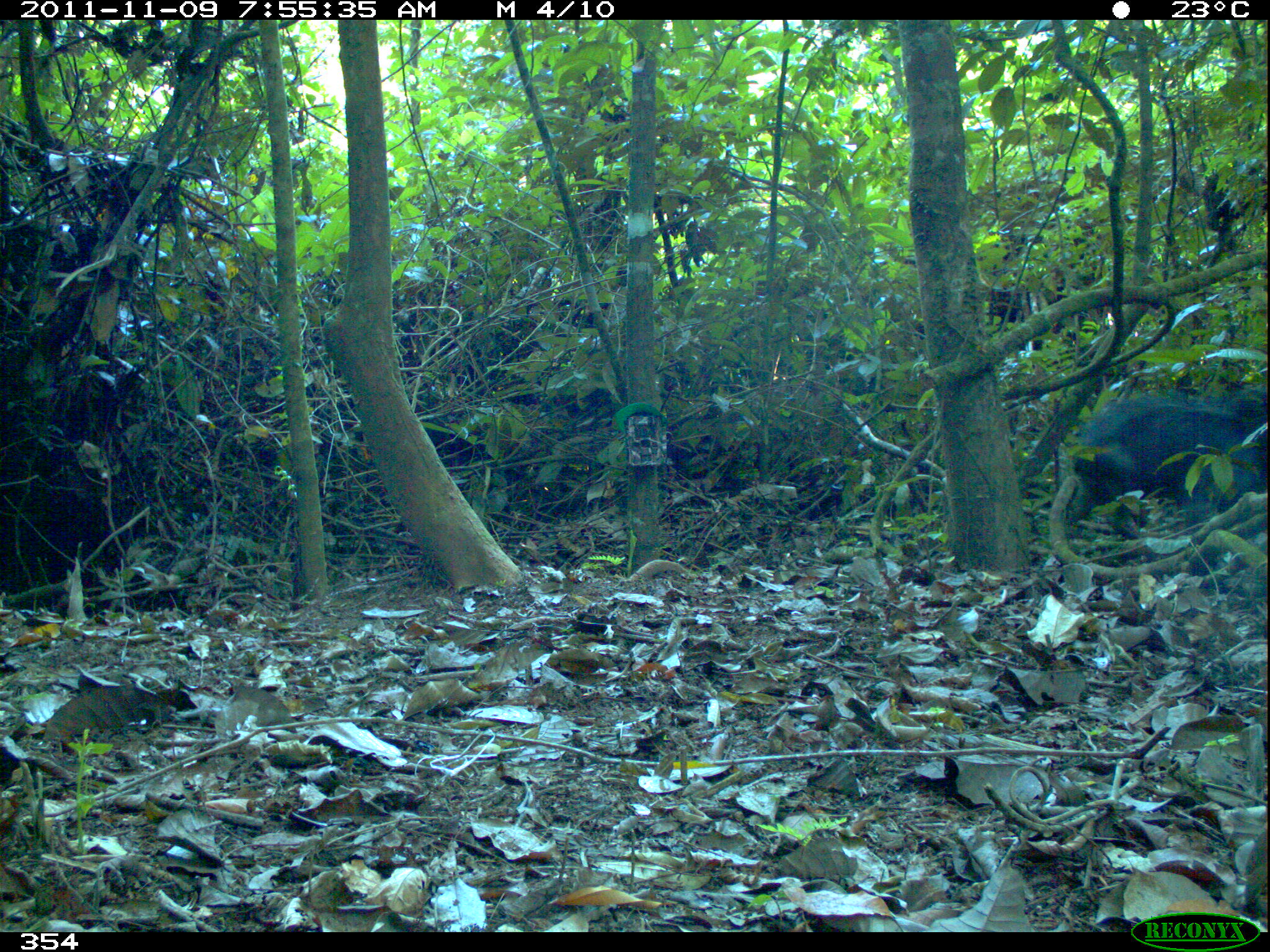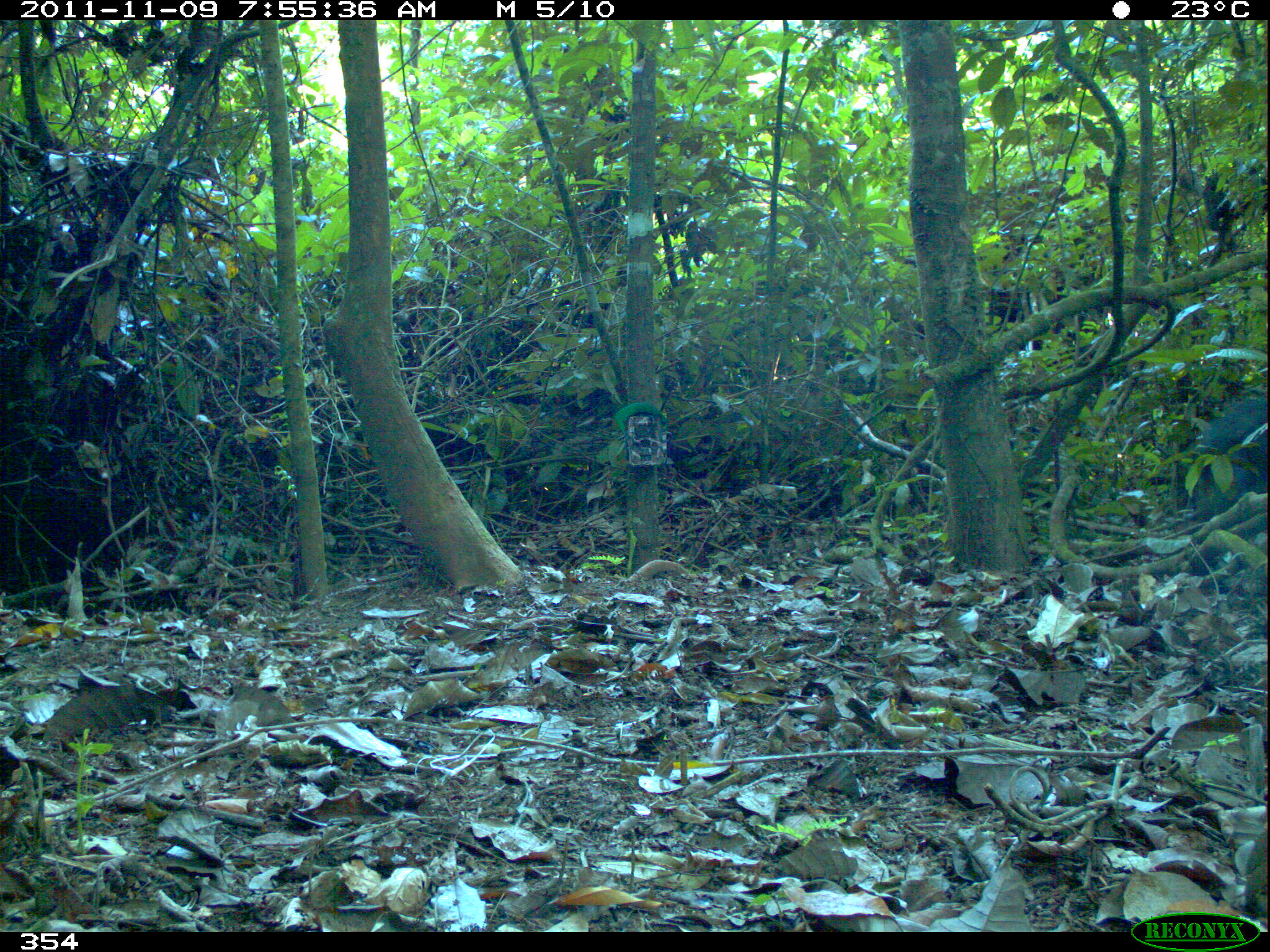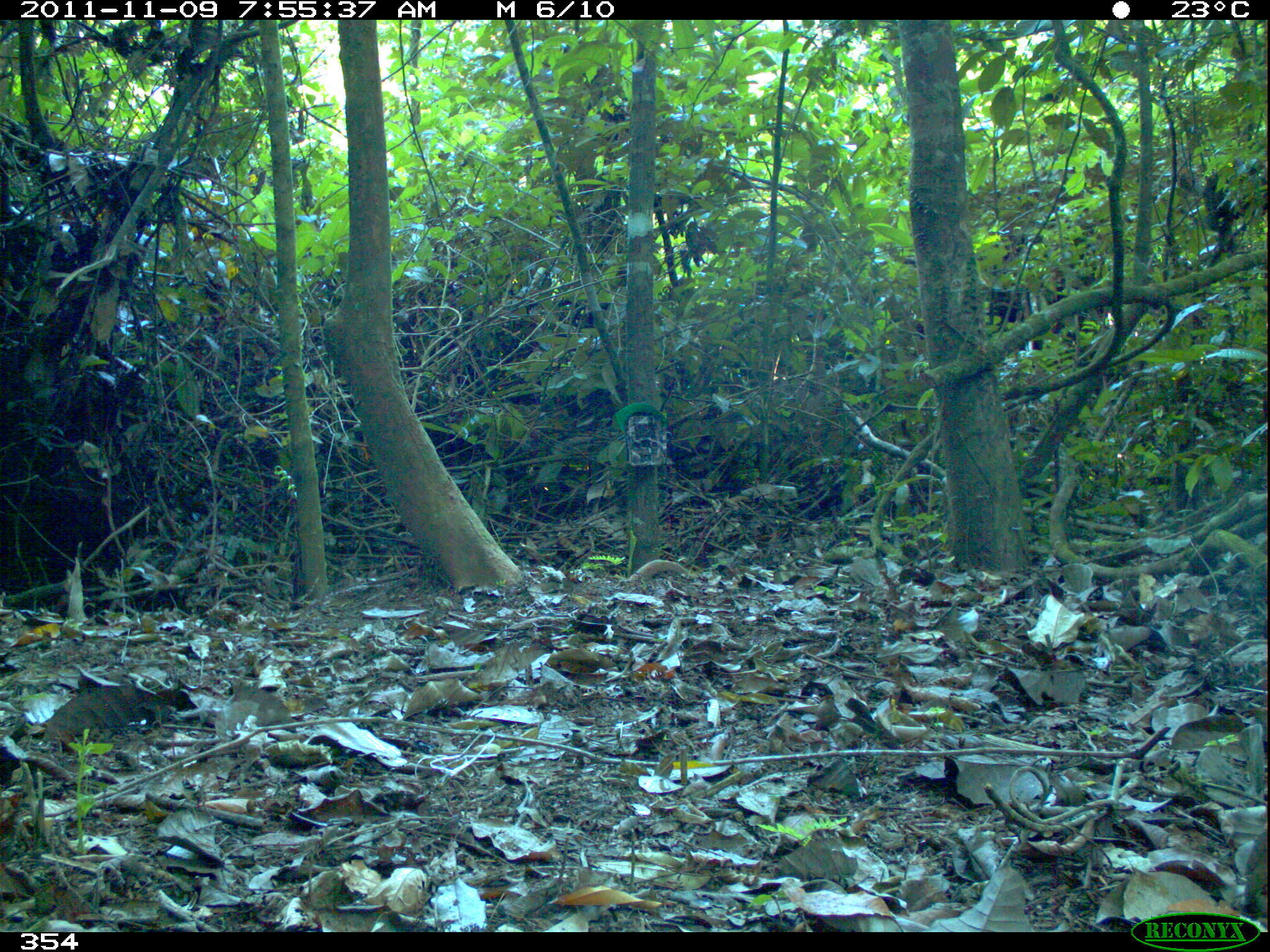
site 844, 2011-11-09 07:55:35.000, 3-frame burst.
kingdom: Animalia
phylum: Chordata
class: Mammalia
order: Artiodactyla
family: Tayassuidae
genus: Tayassu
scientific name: Tayassu pecari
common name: white-lipped peccary